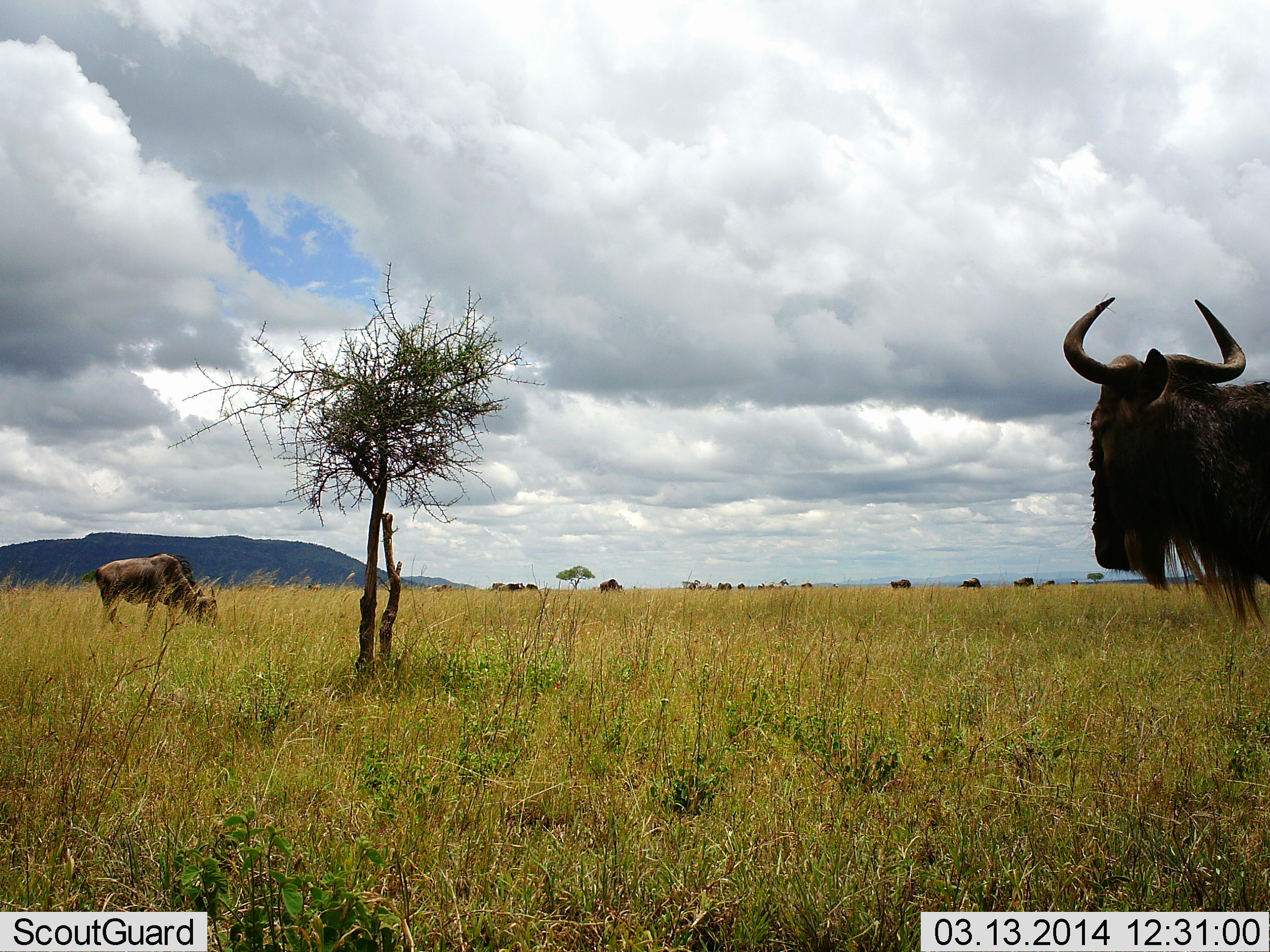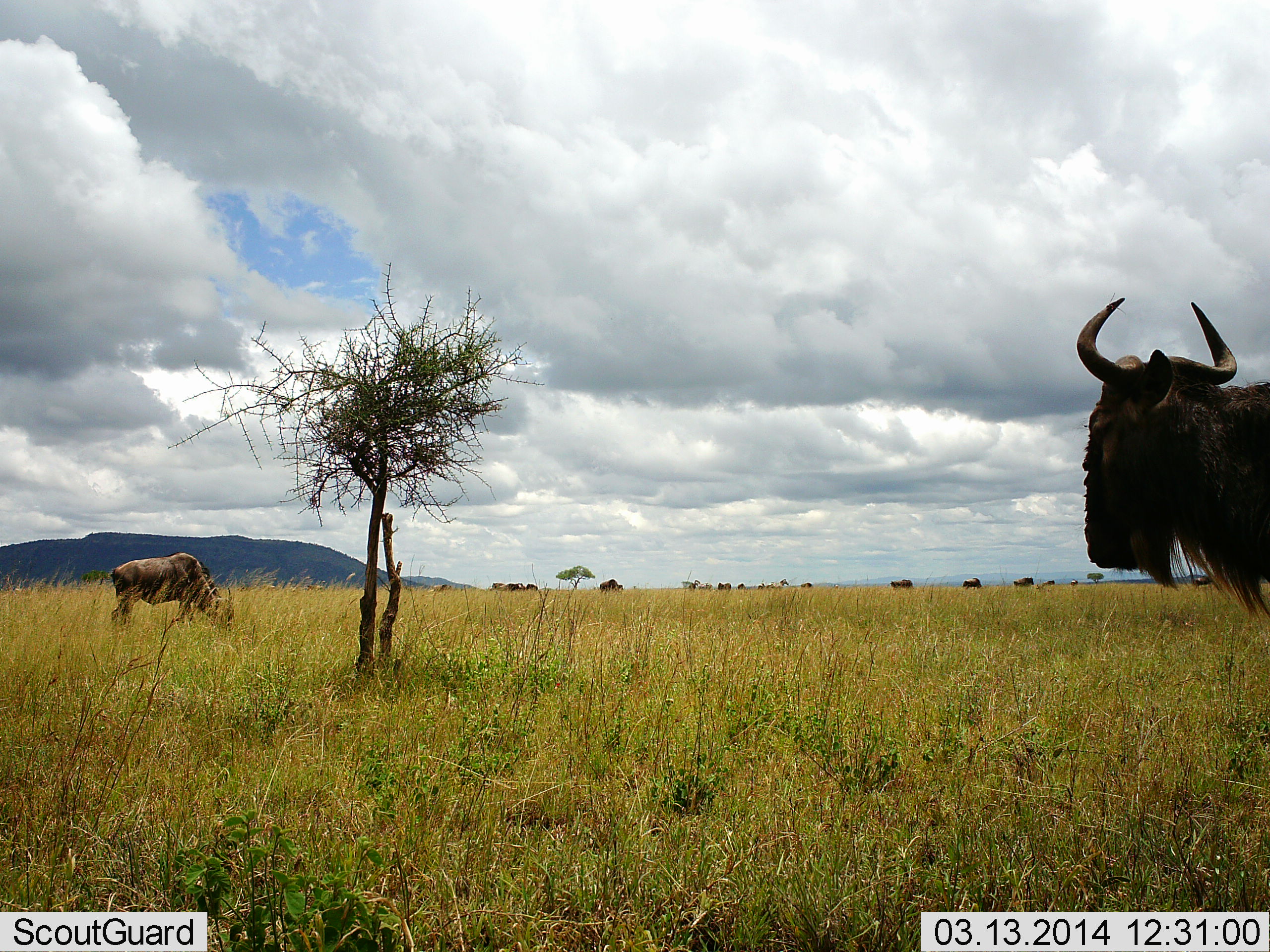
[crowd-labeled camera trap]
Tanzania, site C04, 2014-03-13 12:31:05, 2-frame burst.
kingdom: Animalia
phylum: Chordata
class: Mammalia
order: Artiodactyla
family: Bovidae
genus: Connochaetes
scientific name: Connochaetes taurinus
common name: blue wildebeest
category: wildebeest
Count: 11-50.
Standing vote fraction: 70%.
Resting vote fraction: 0%.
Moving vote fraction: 10%.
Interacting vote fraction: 0%.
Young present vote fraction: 0%.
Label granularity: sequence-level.